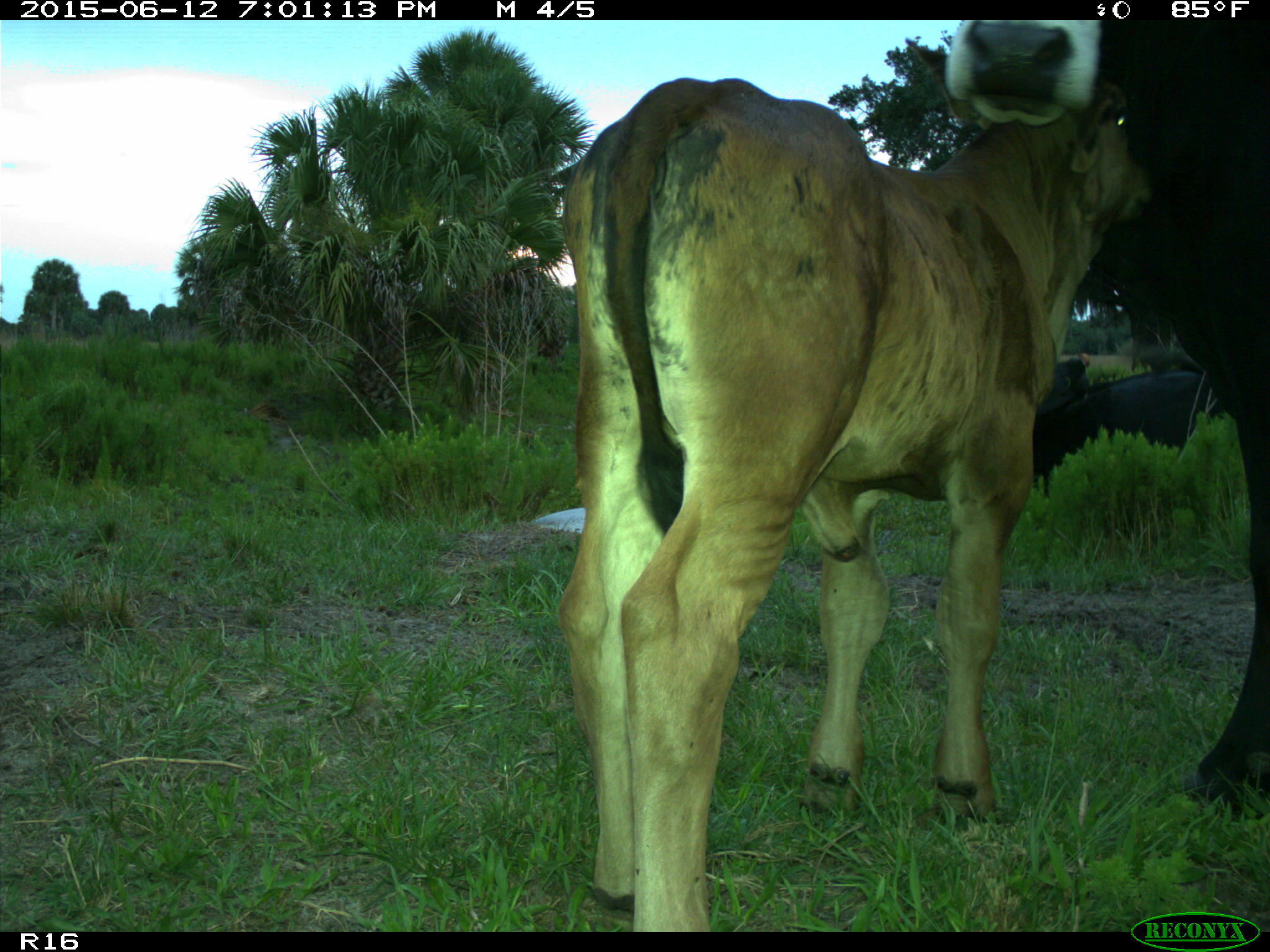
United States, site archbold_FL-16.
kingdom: Animalia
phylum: Chordata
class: Mammalia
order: Artiodactyla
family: Bovidae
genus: Bos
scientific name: Bos taurus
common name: domestic cow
Bos taurus (domestic cow).